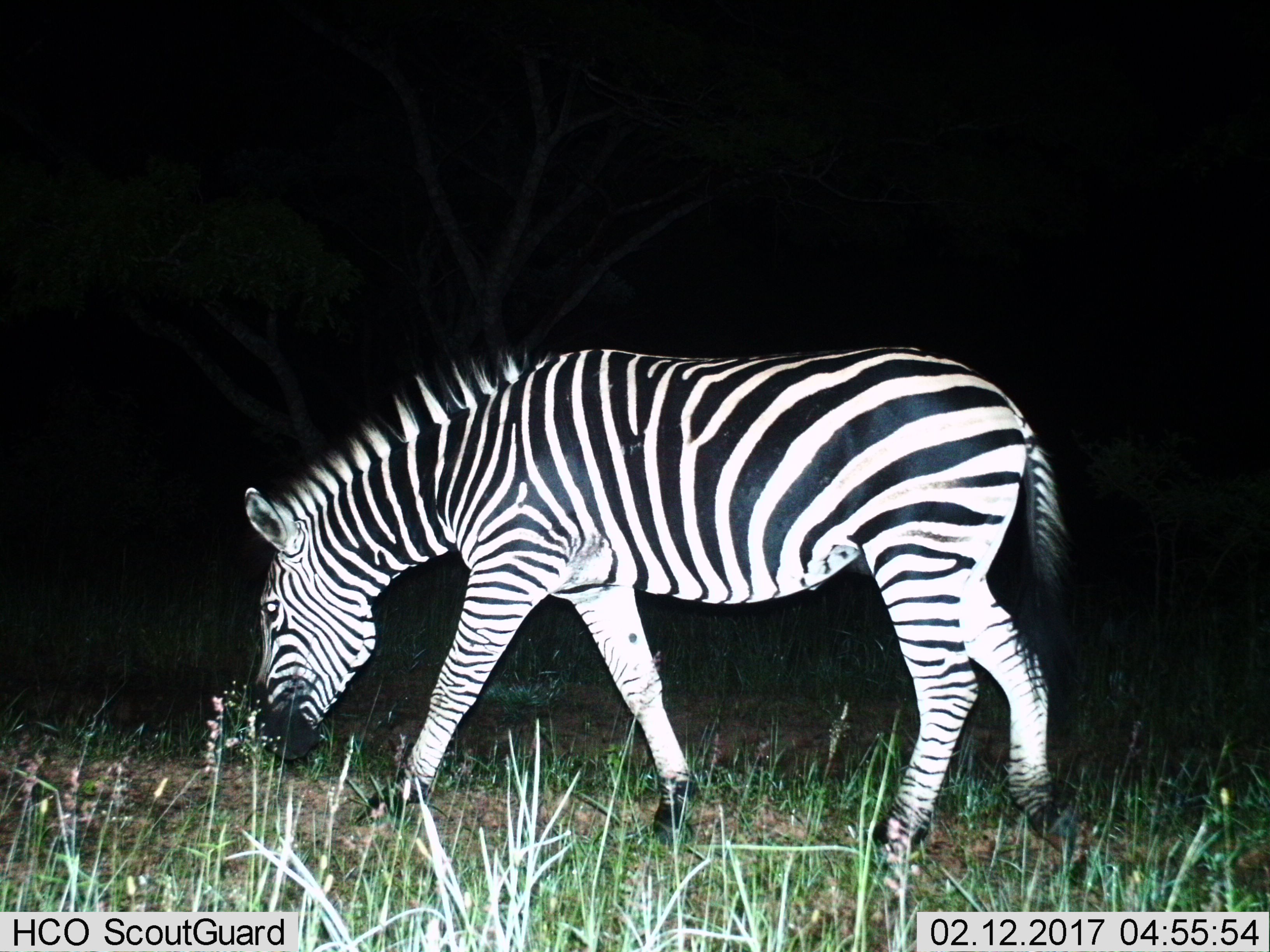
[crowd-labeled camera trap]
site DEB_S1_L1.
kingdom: Animalia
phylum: Chordata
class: Mammalia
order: Perissodactyla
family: Equidae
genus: Equus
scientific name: Equus quagga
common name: plains zebra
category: zebraplains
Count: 1.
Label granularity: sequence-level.